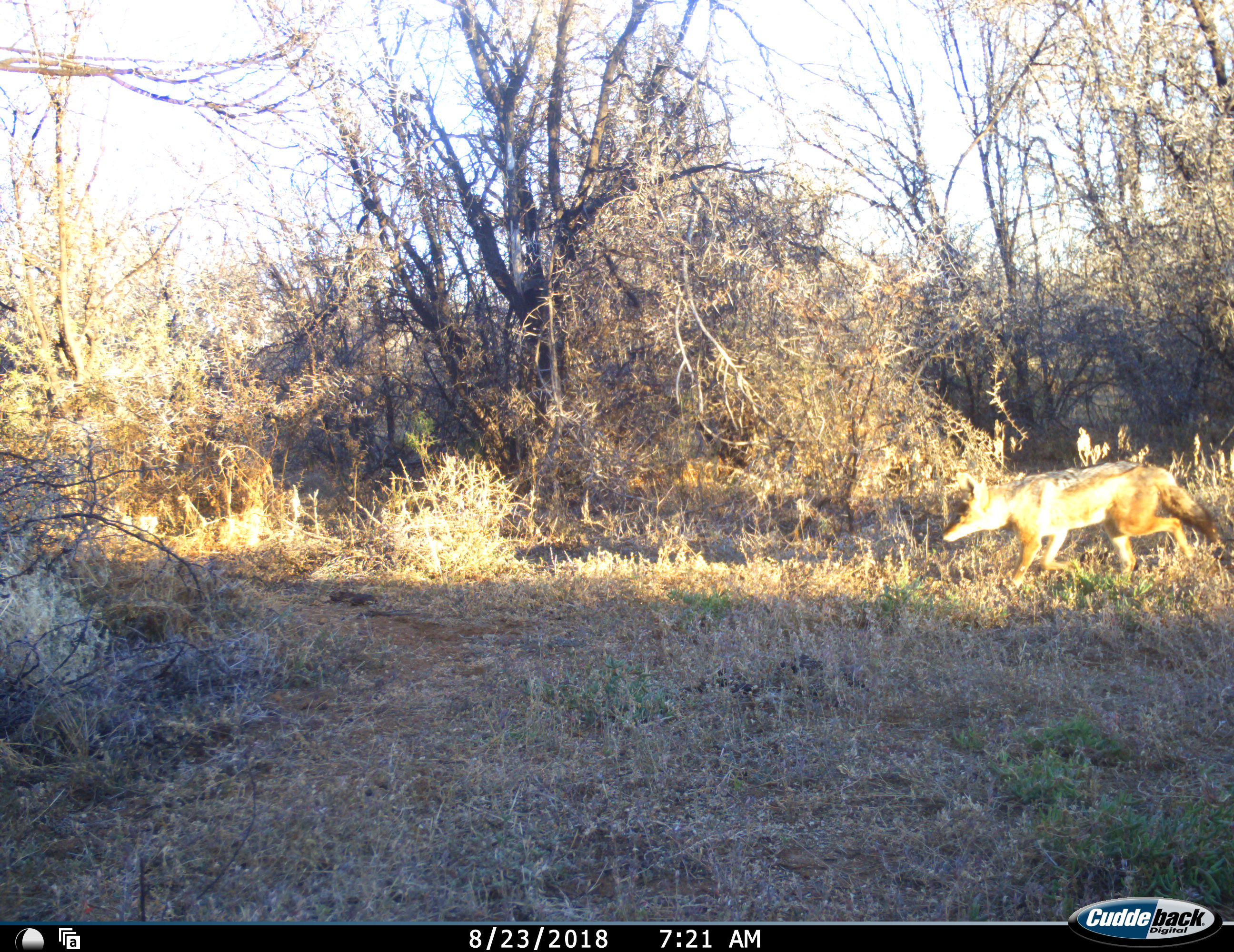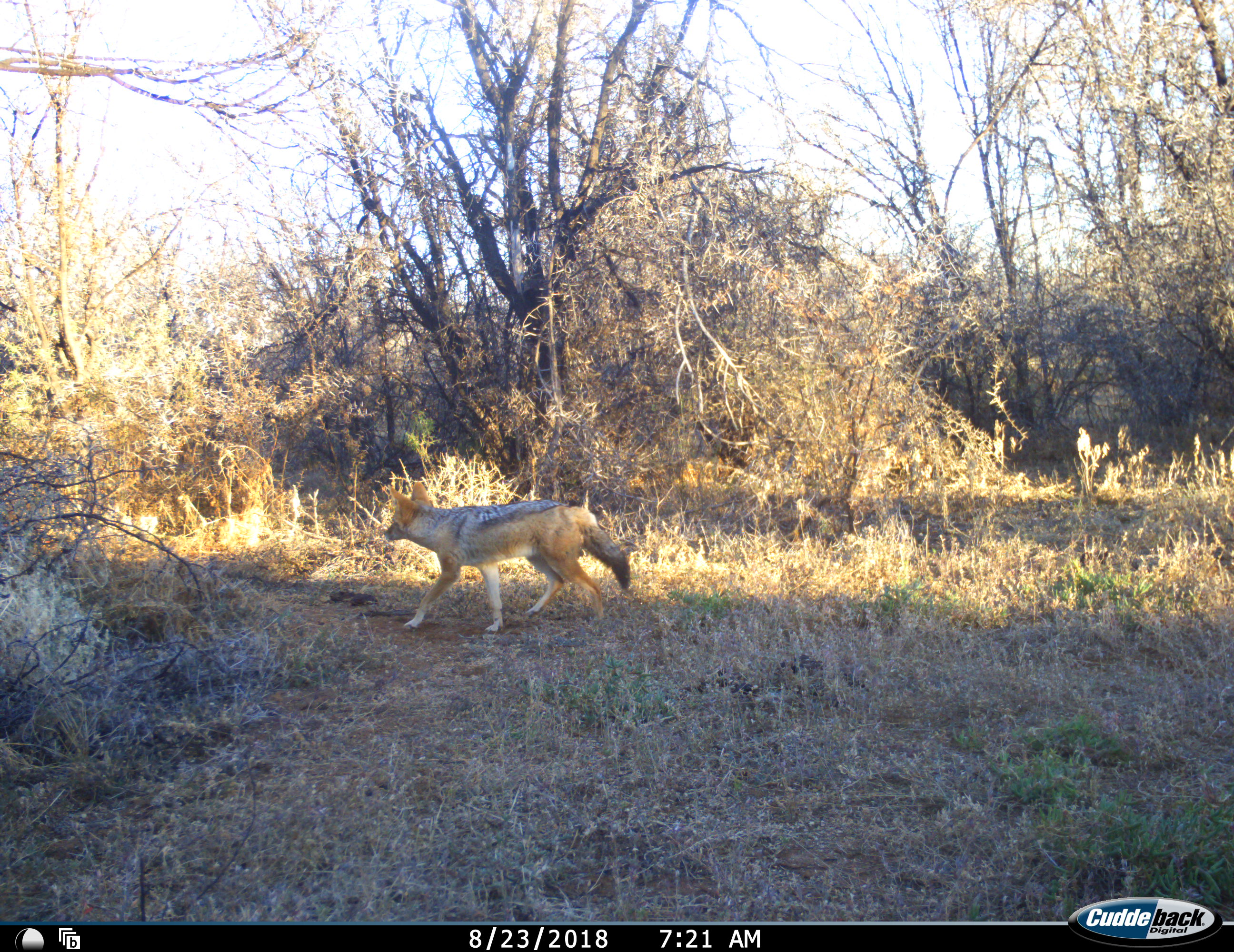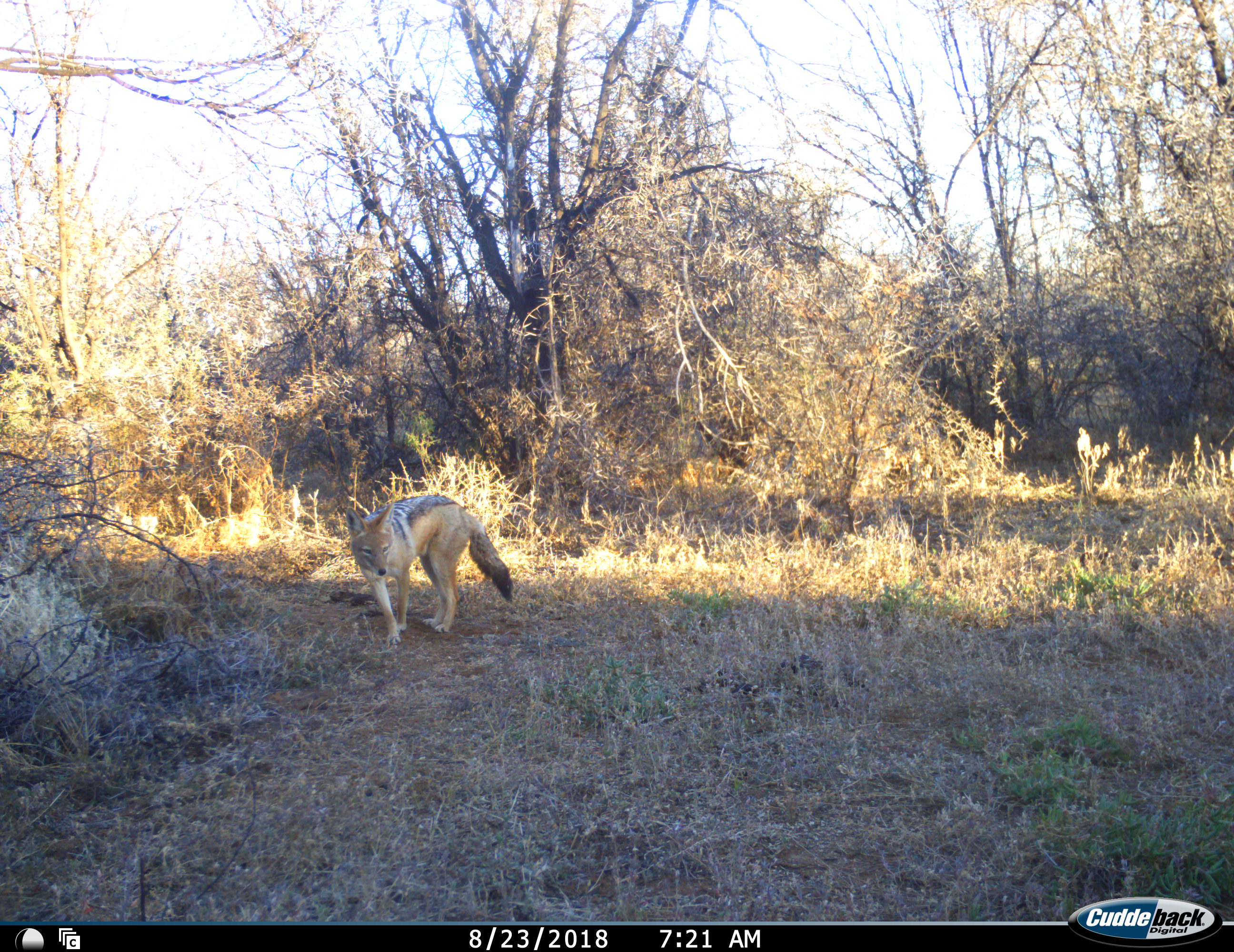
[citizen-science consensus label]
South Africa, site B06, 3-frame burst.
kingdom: Animalia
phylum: Chordata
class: Mammalia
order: Carnivora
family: Canidae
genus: Lupulella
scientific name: Lupulella mesomelas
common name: black-backed jackal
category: jackalblackbacked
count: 1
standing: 10%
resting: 0%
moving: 100%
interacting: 0%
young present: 0%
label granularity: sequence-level